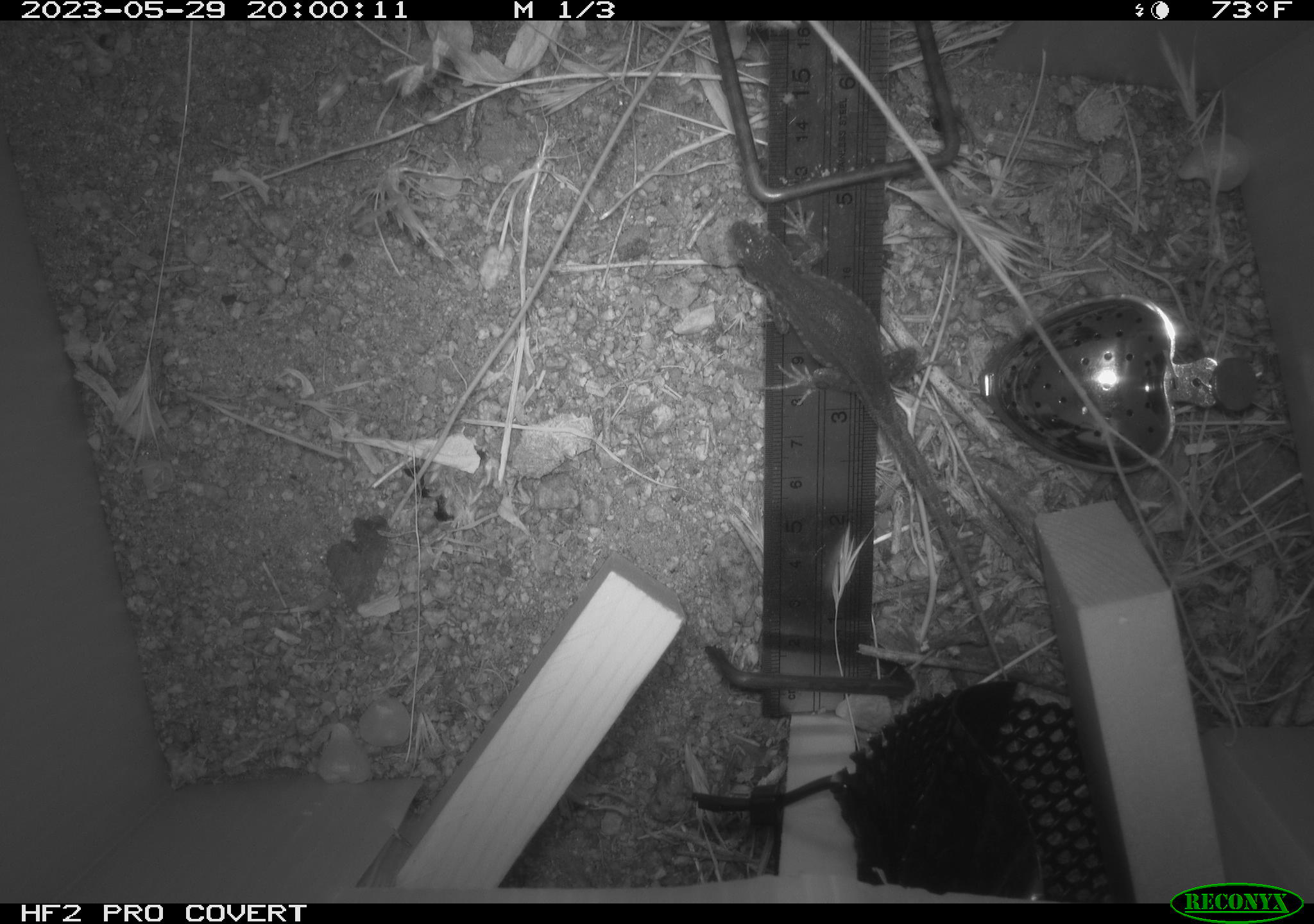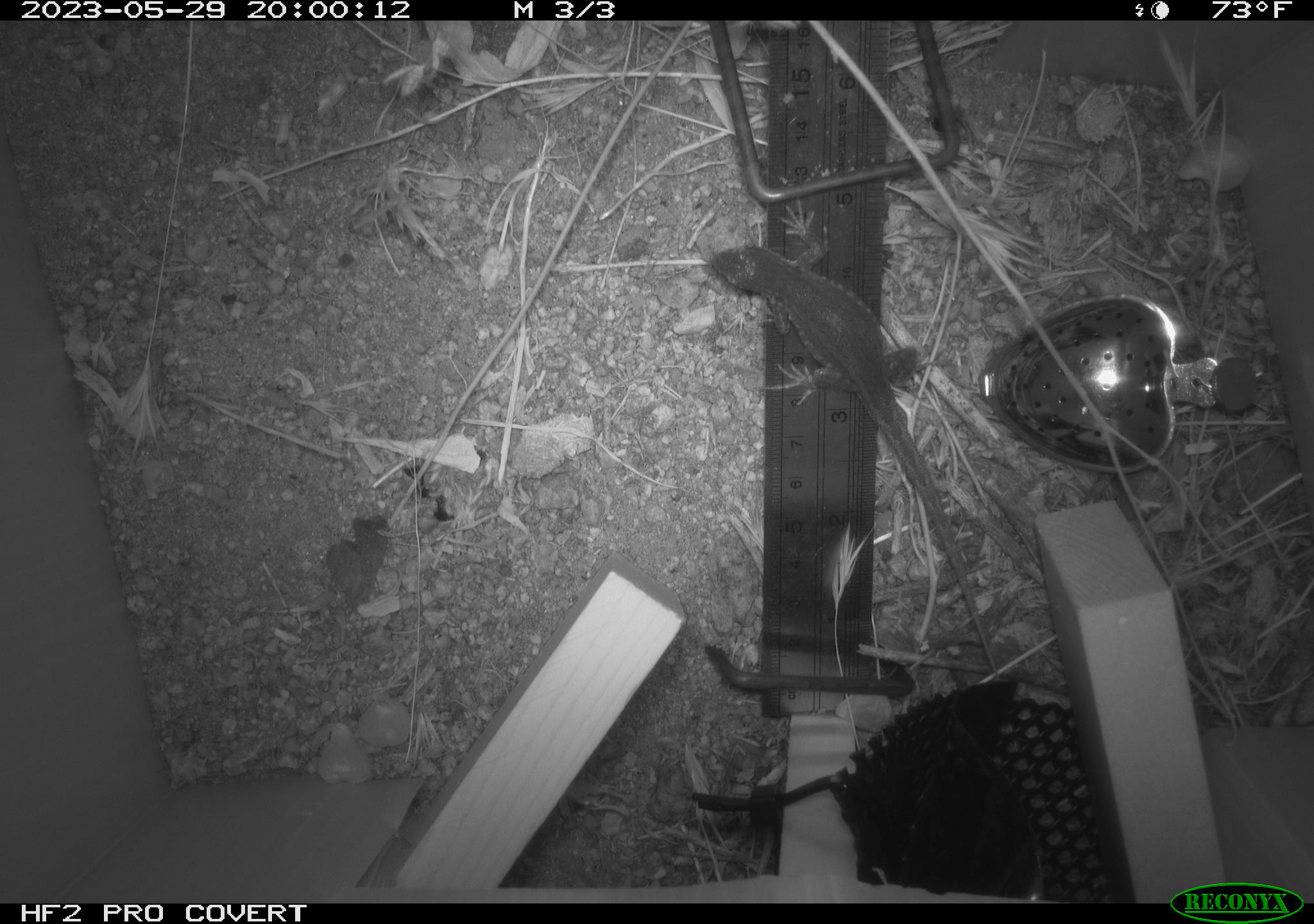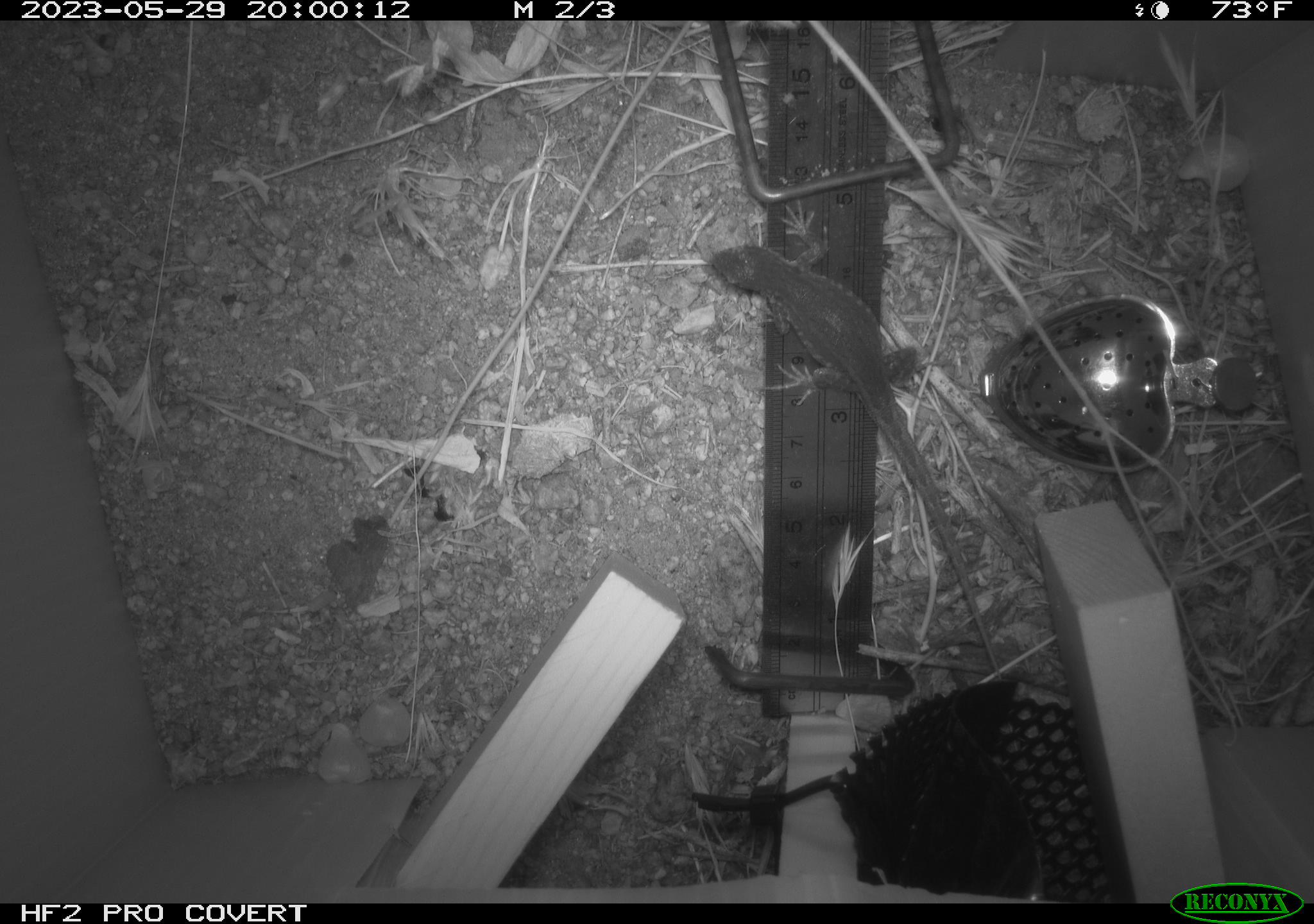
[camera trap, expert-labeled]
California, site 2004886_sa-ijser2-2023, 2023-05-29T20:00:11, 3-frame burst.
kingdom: Animalia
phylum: Chordata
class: Reptilia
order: Squamata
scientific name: Squamata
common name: lizards and snakes